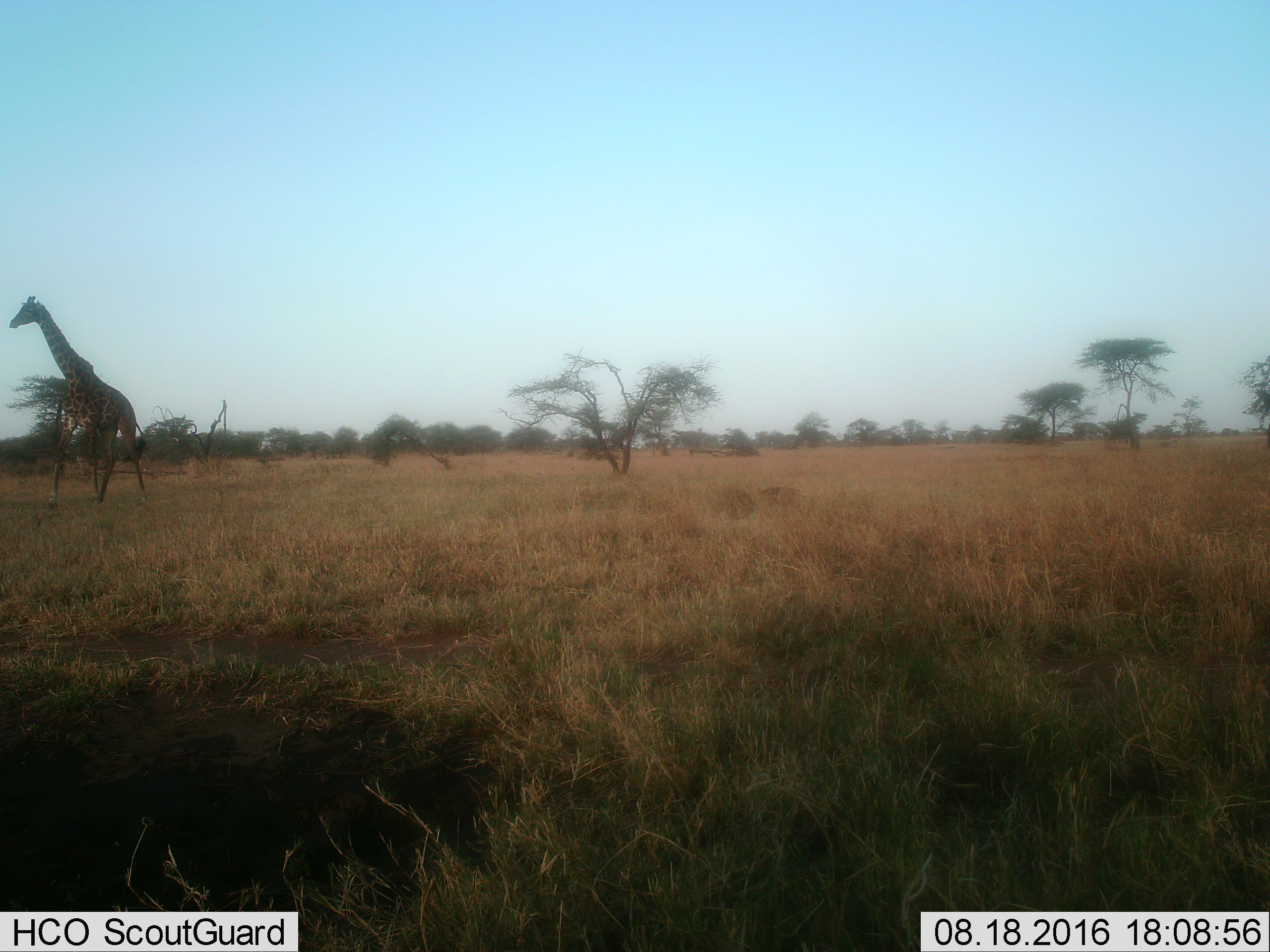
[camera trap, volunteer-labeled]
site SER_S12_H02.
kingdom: Animalia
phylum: Chordata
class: Mammalia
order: Artiodactyla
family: Giraffidae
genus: Giraffa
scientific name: Giraffa camelopardalis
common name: giraffe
Giraffe (Giraffa camelopardalis), count 1. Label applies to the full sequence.